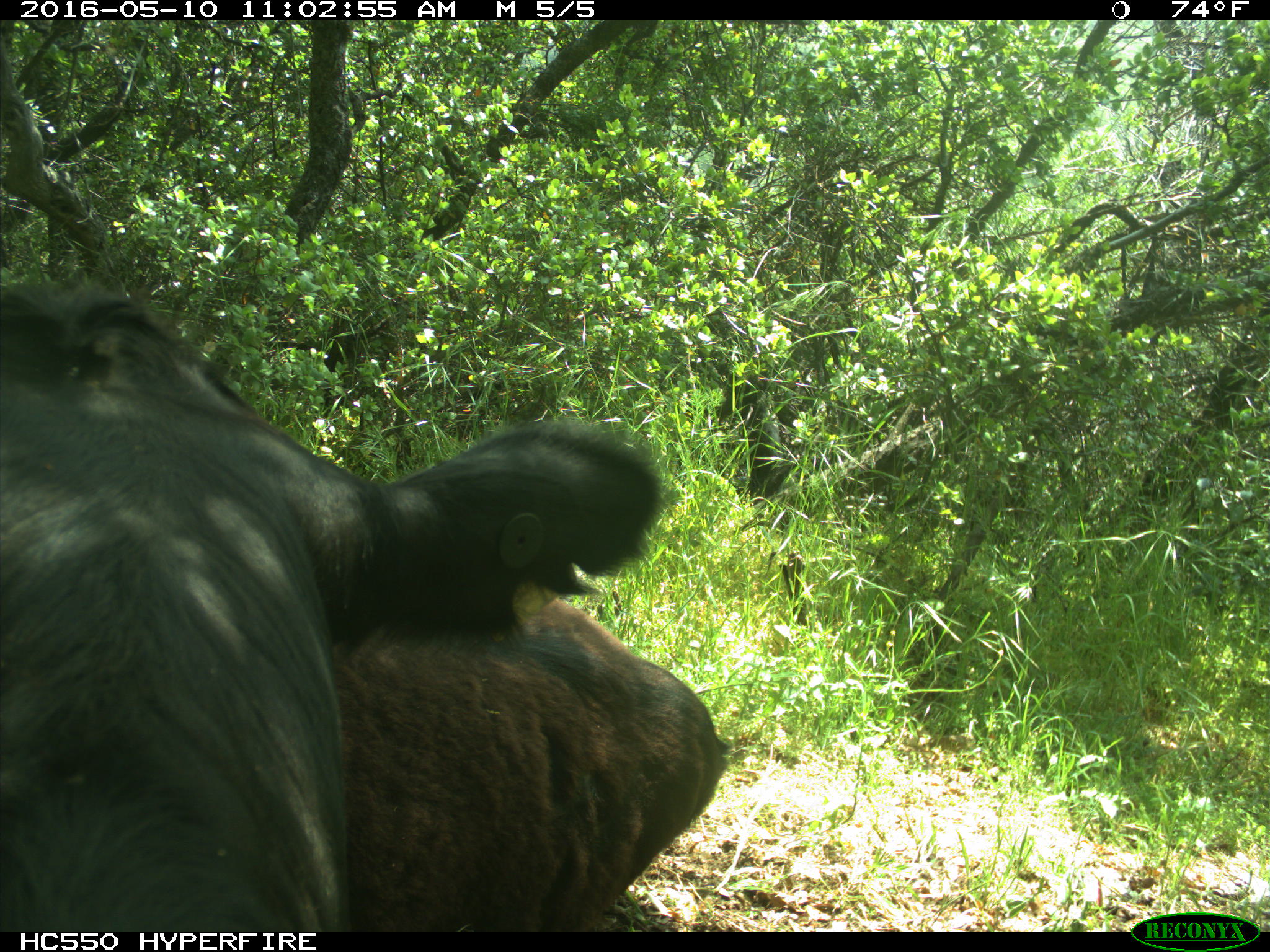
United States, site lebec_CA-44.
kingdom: Animalia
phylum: Chordata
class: Mammalia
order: Artiodactyla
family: Bovidae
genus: Bos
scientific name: Bos taurus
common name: domestic cow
Bos taurus (domestic cow).